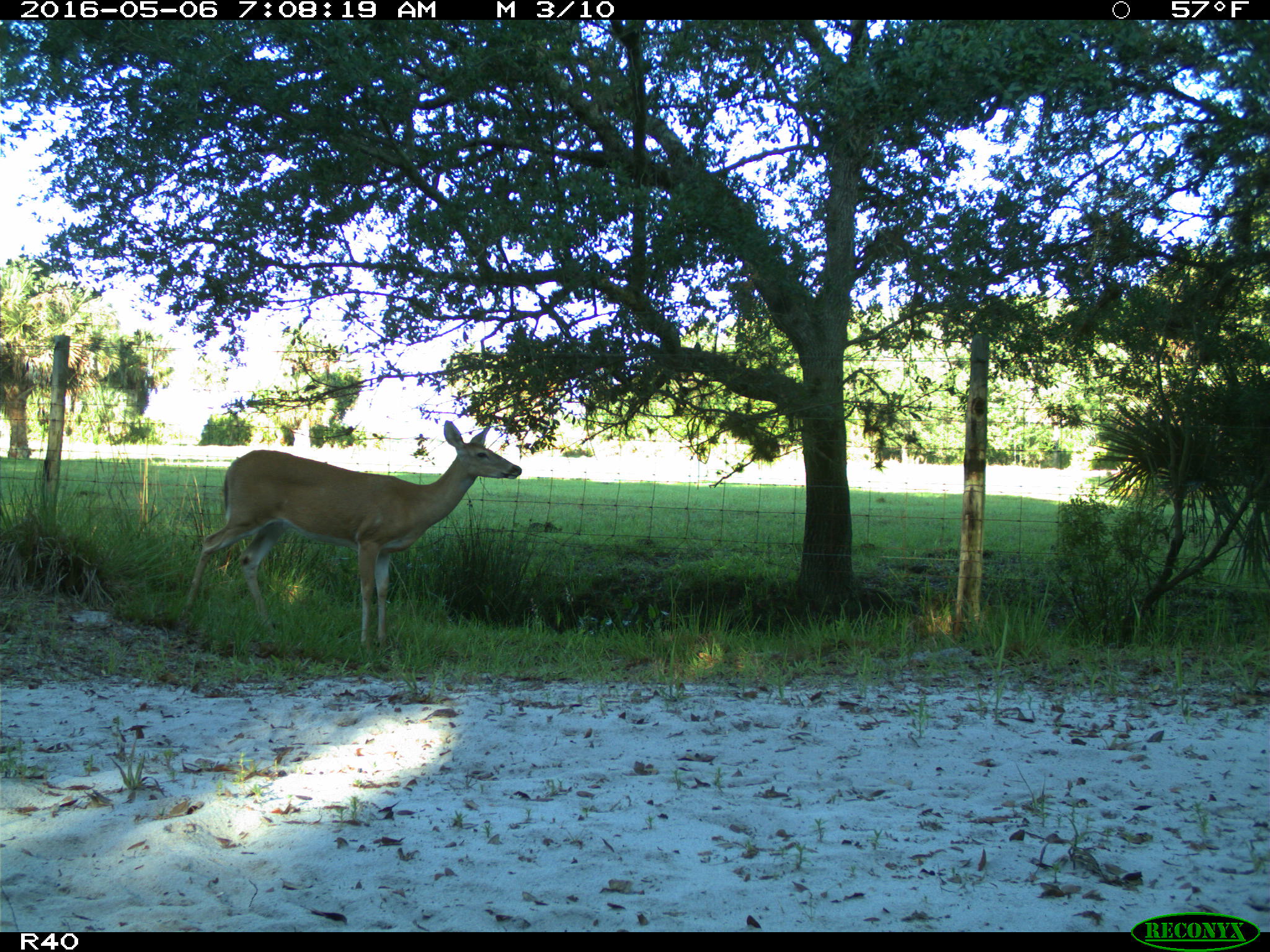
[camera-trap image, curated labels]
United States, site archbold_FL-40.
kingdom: Animalia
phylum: Chordata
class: Mammalia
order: Artiodactyla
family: Cervidae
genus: Odocoileus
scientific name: Odocoileus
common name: deer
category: unidentified deer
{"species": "unidentified deer (deer) (Odocoileus)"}